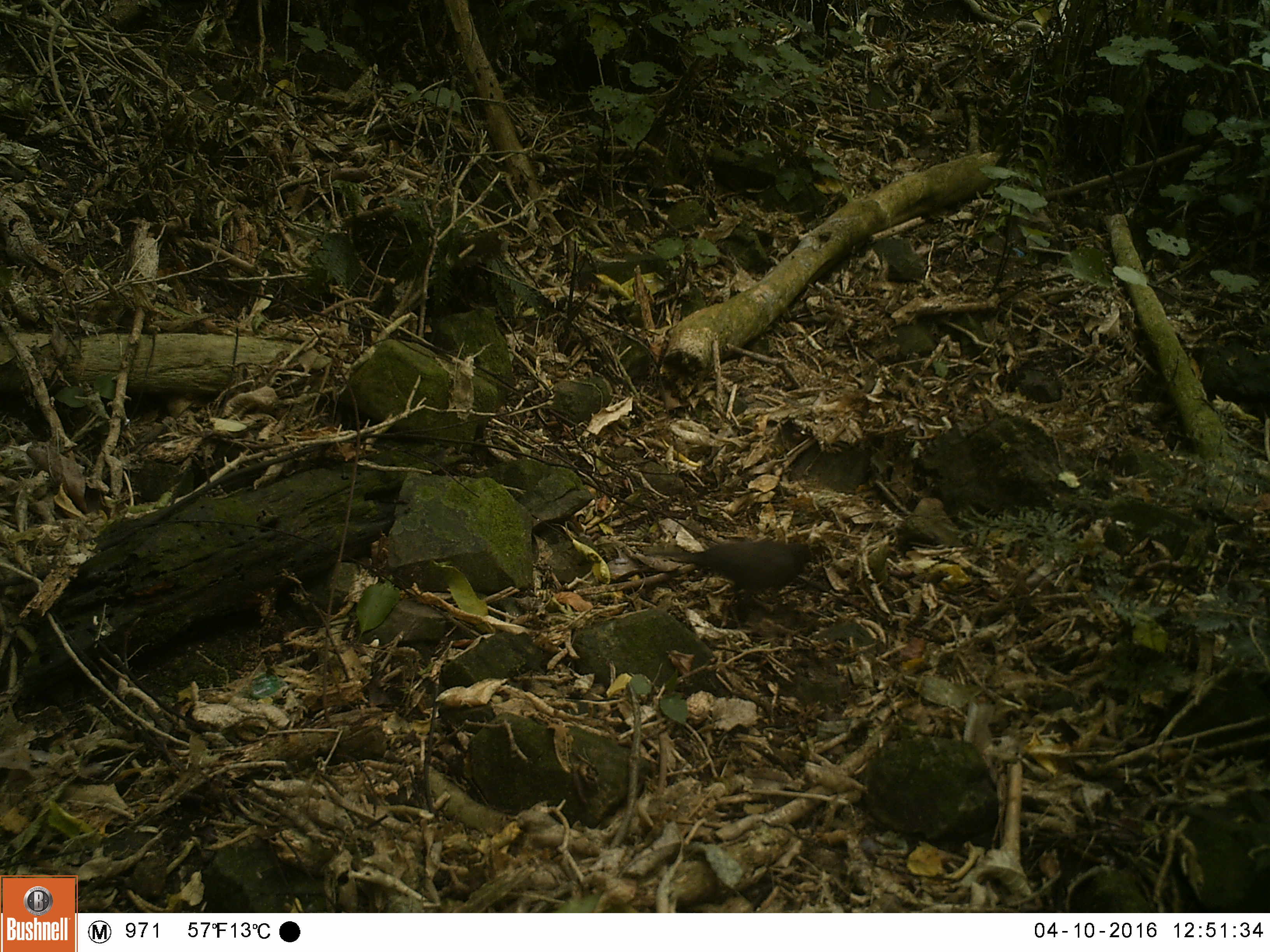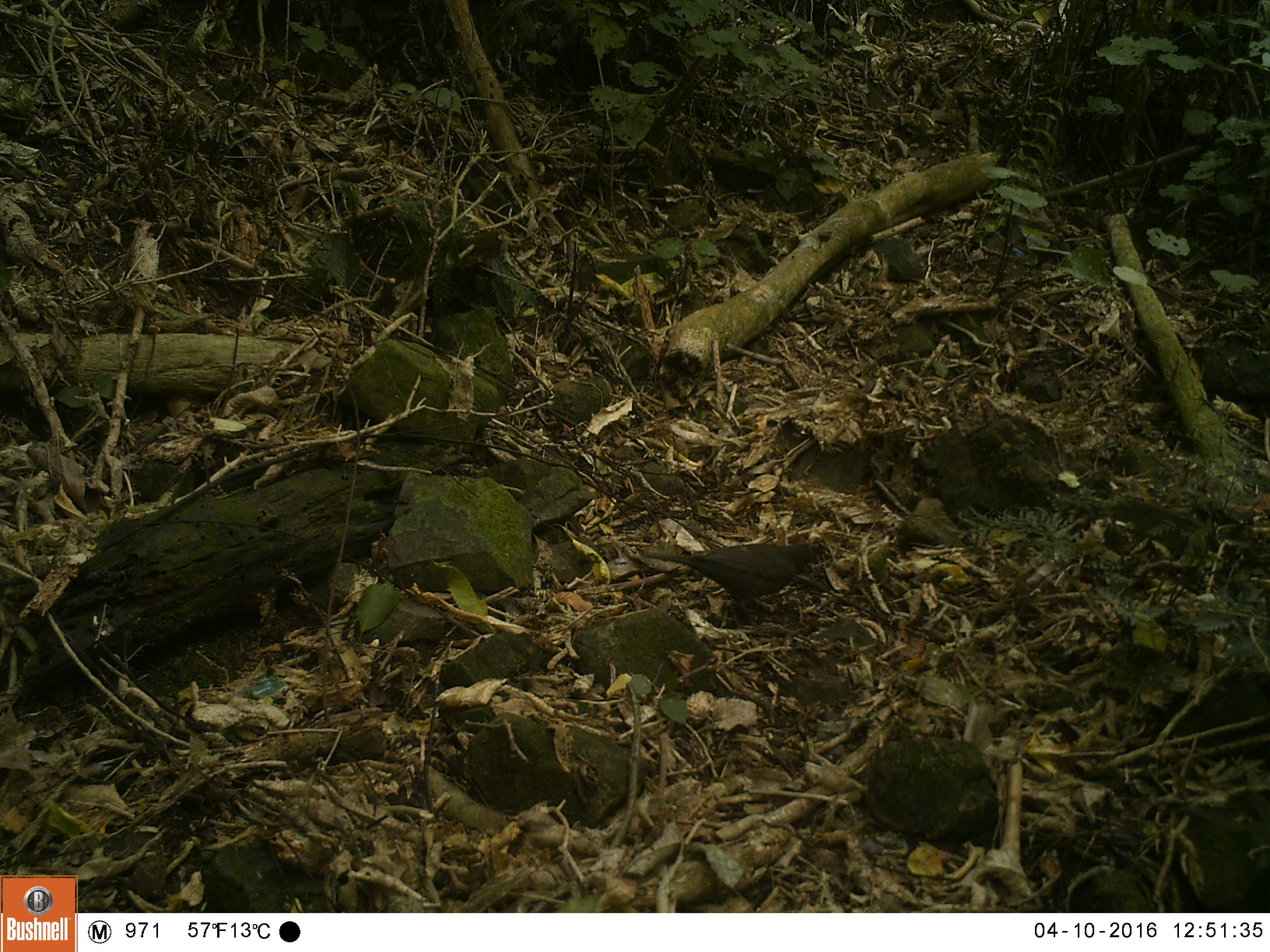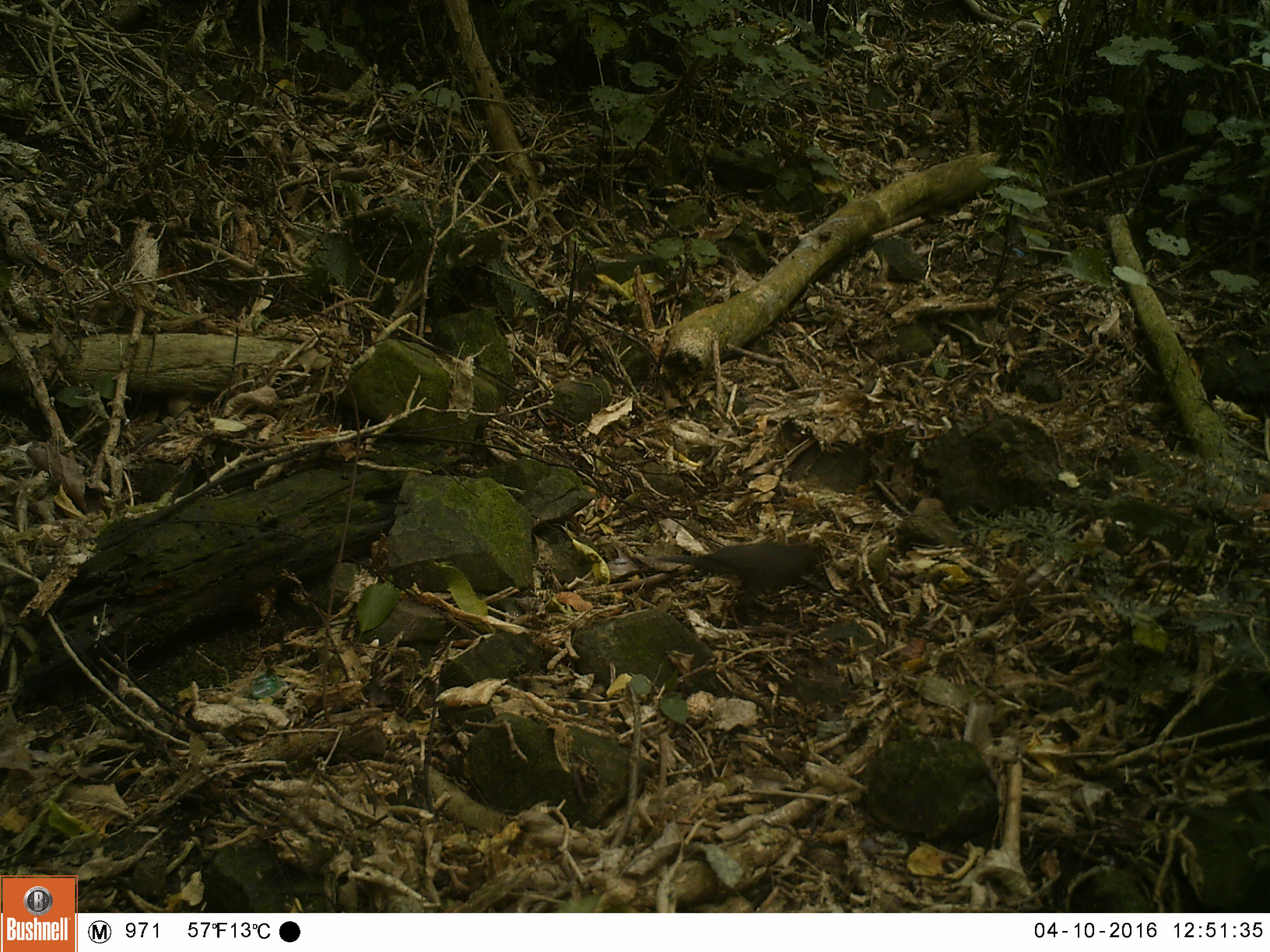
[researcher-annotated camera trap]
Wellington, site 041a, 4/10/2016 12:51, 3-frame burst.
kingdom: Animalia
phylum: Chordata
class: Aves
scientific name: Aves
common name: bird